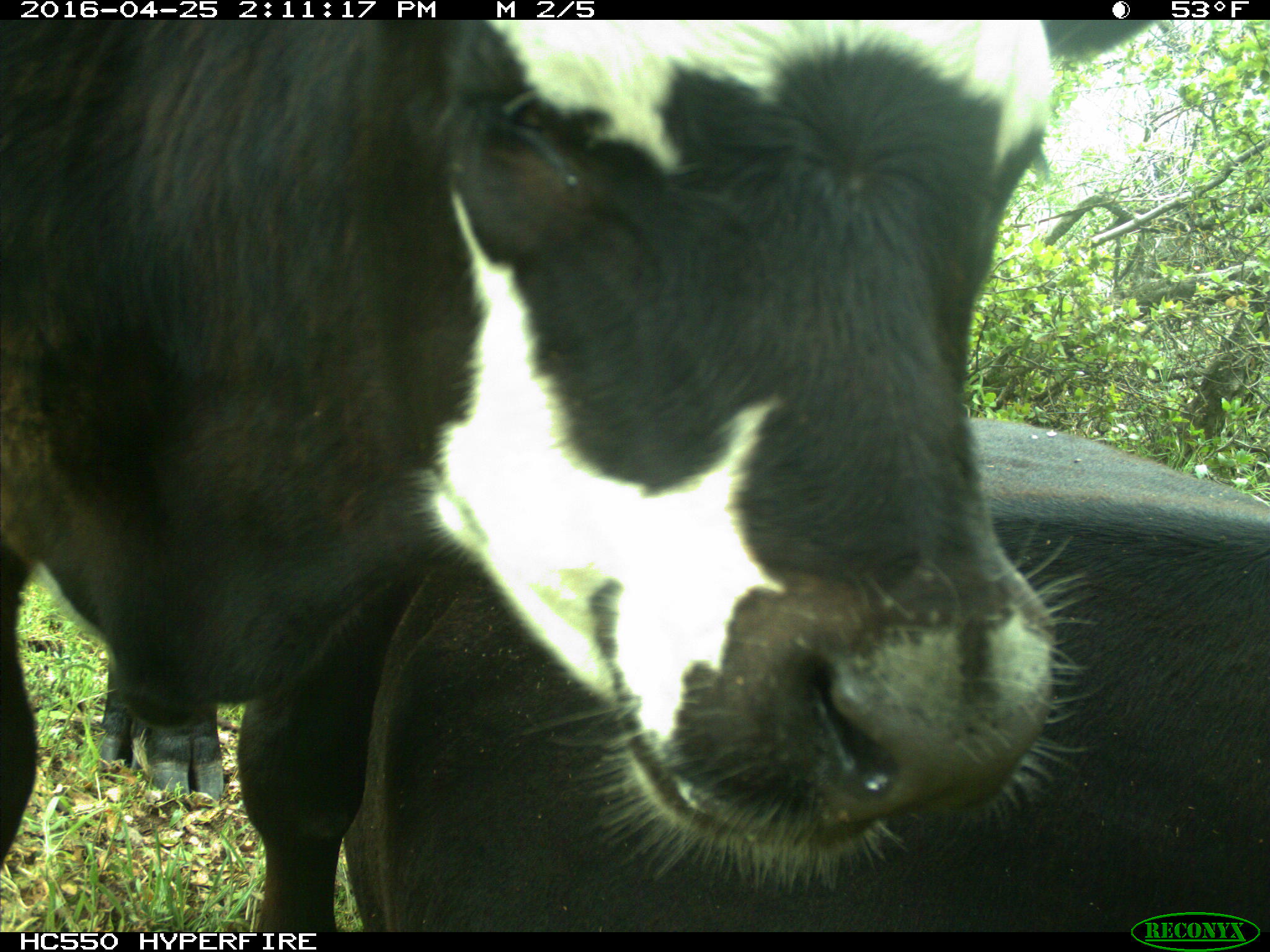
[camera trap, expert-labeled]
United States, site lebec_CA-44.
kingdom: Animalia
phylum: Chordata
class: Mammalia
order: Artiodactyla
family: Bovidae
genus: Bos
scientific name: Bos taurus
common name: domestic cow